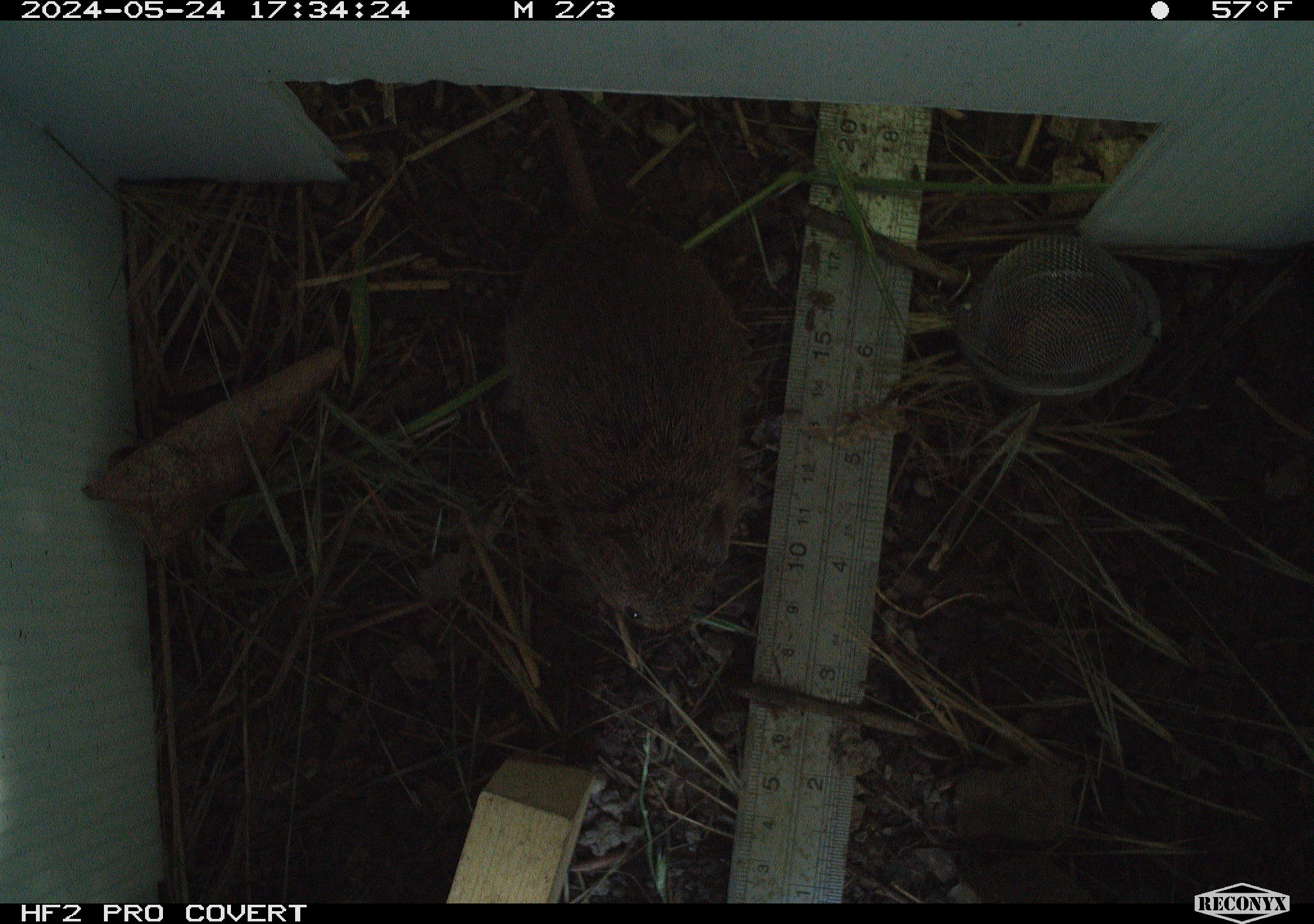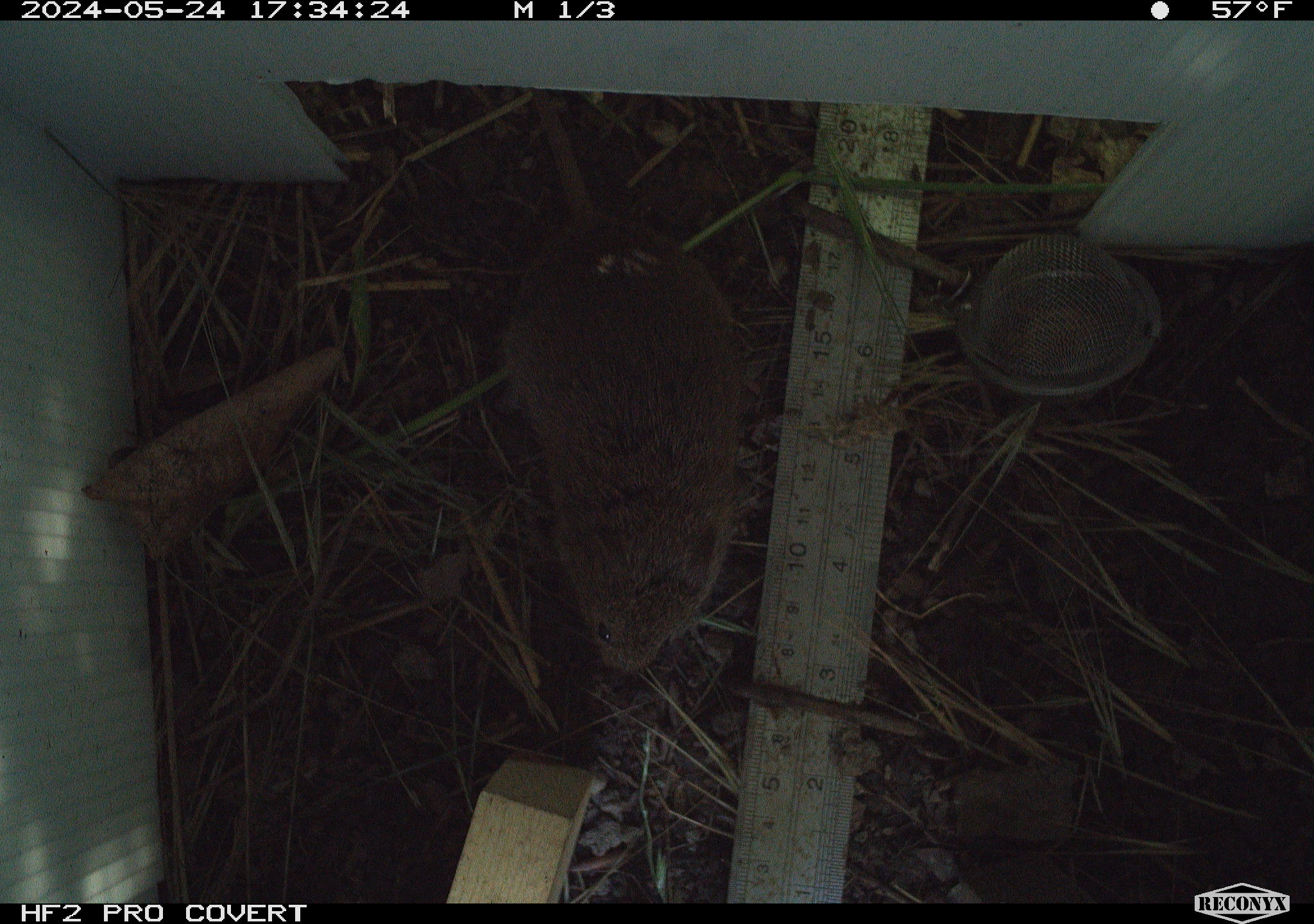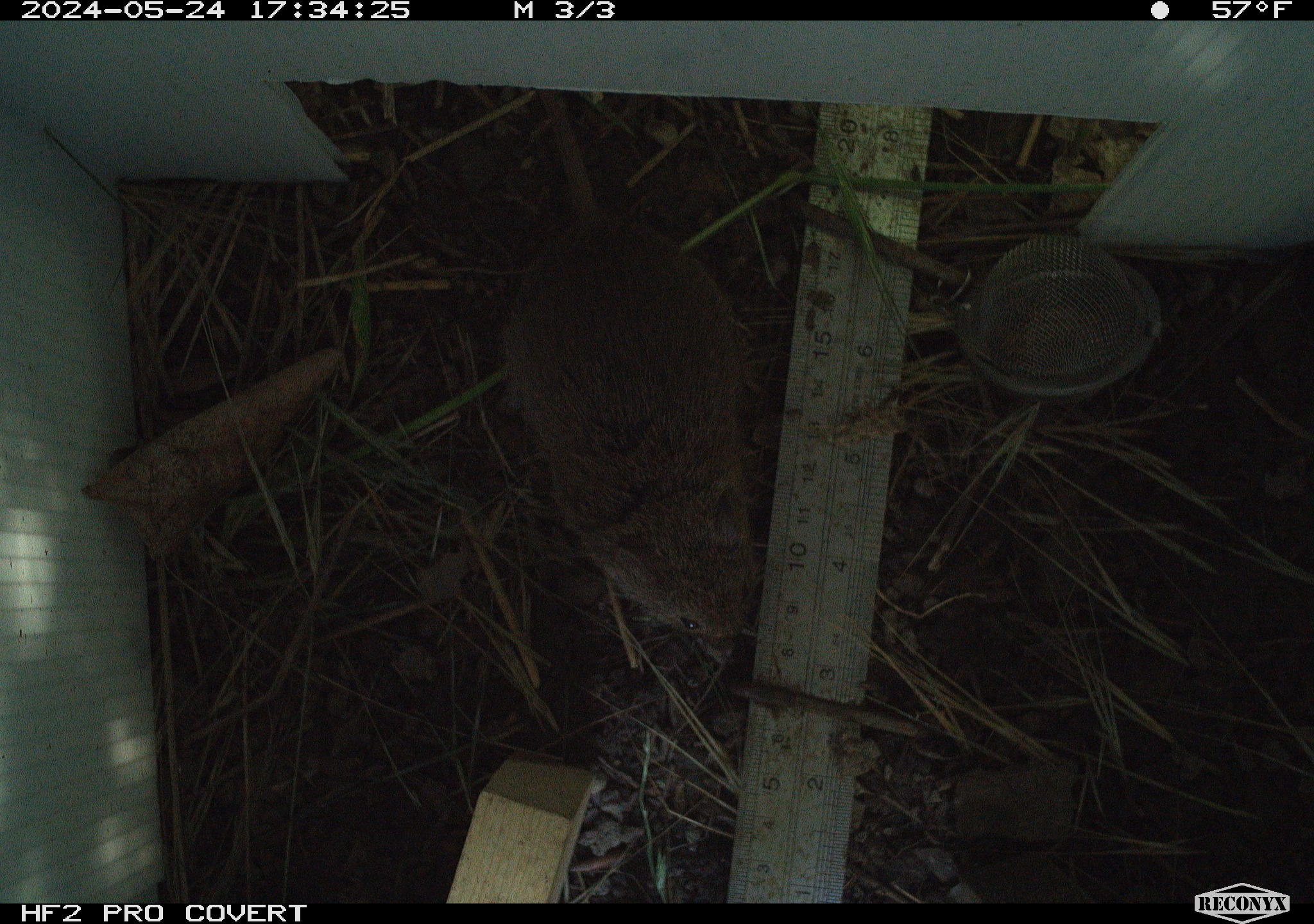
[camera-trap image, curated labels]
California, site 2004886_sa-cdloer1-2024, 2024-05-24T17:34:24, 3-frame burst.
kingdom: Animalia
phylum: Chordata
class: Mammalia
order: Rodentia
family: Cricetidae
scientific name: Arvicolinae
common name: voles, lemmings, and muskrats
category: arvicolinae subfamily